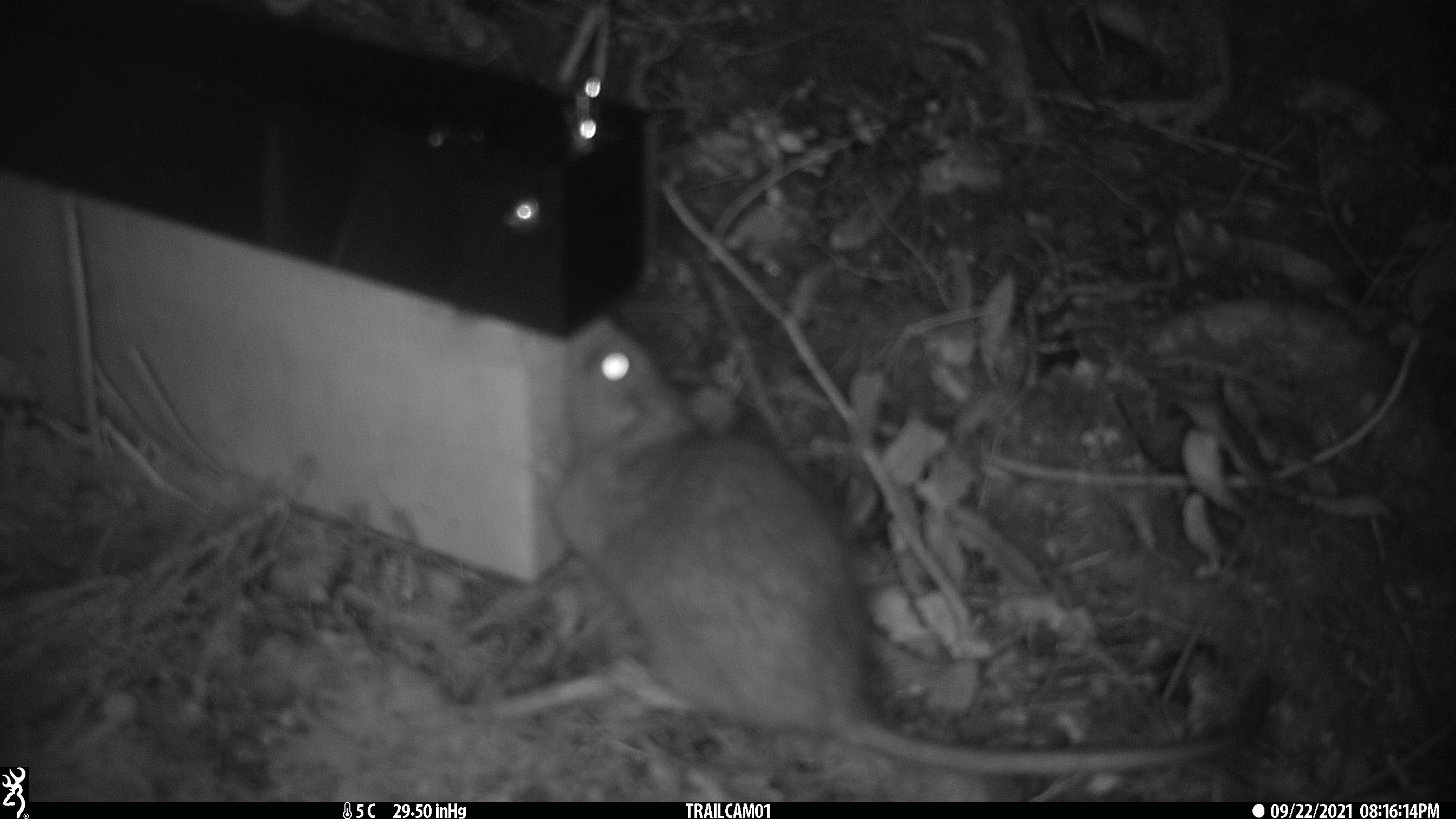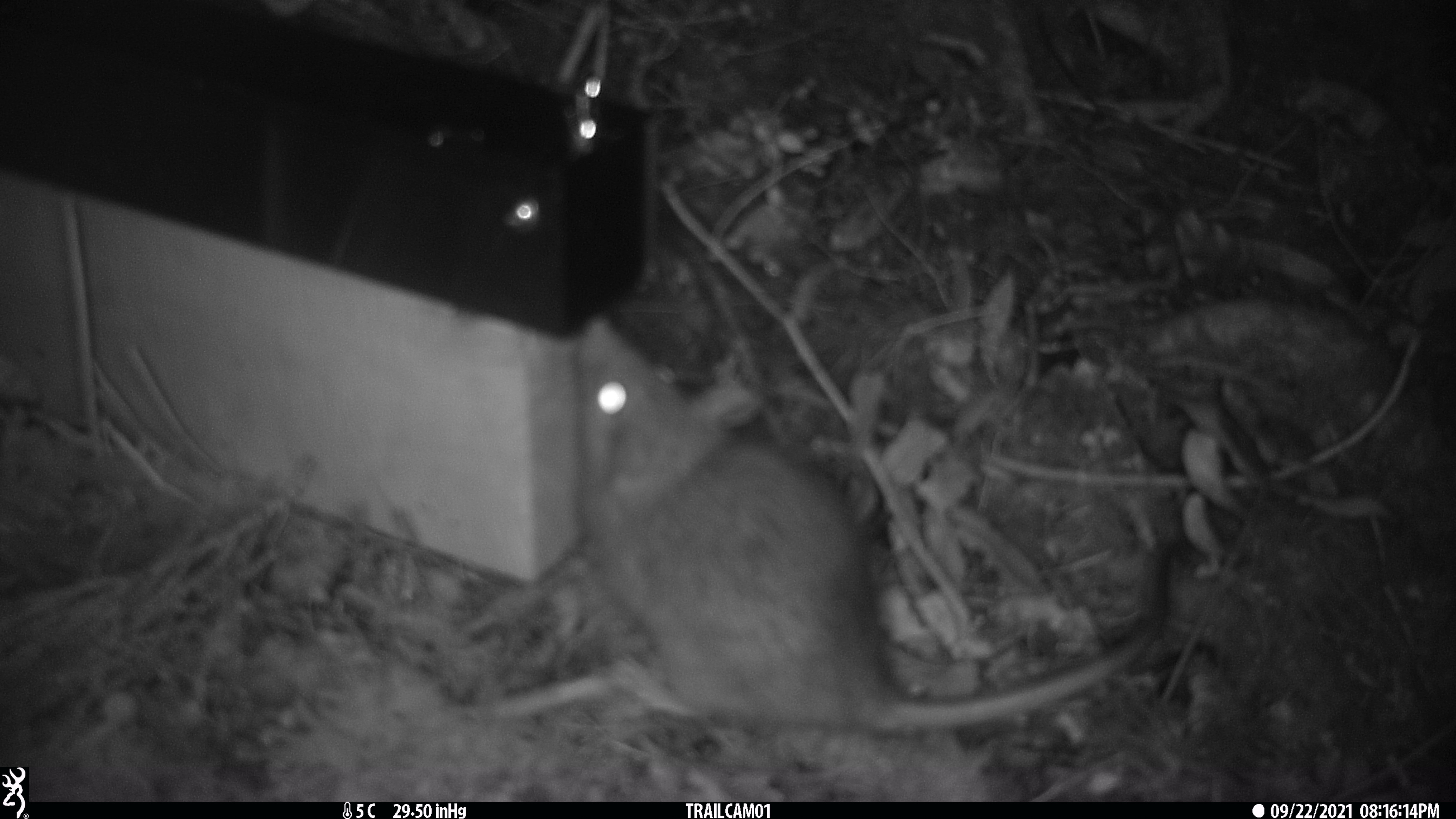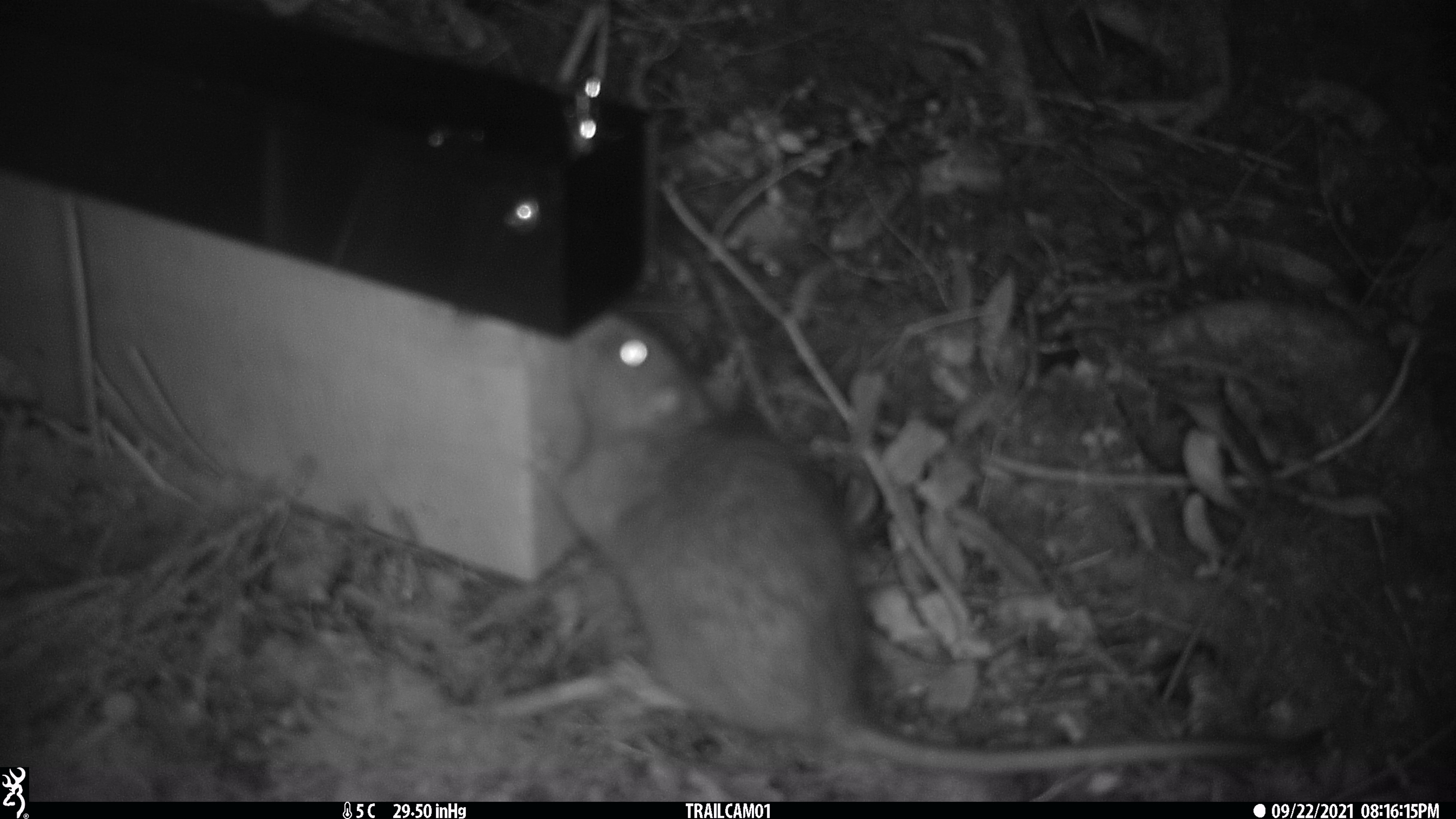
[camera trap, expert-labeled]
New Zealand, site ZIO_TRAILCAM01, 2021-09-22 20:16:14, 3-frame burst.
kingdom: Animalia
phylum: Chordata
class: Mammalia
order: Rodentia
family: Muridae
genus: Rattus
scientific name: Rattus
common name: rat